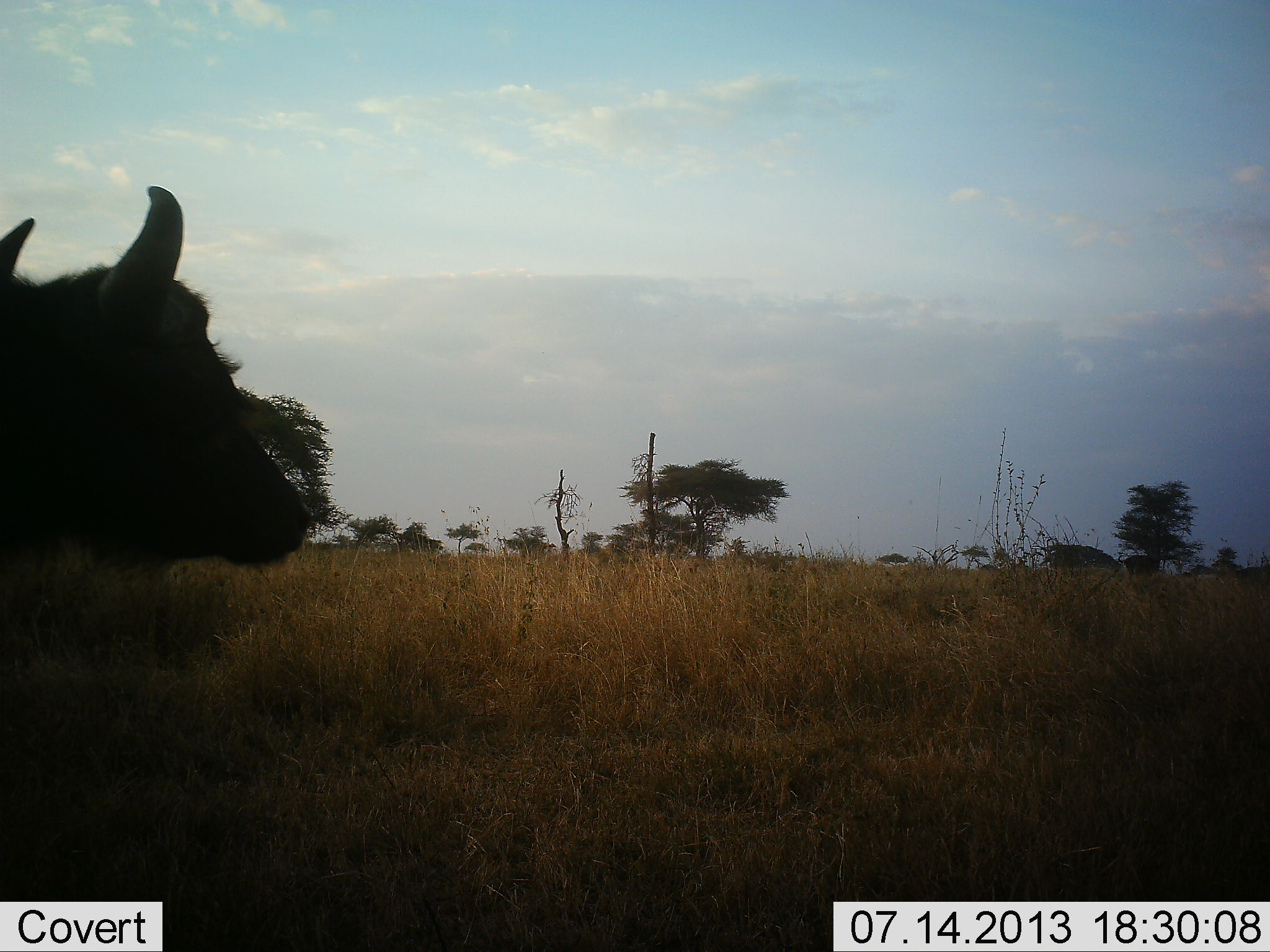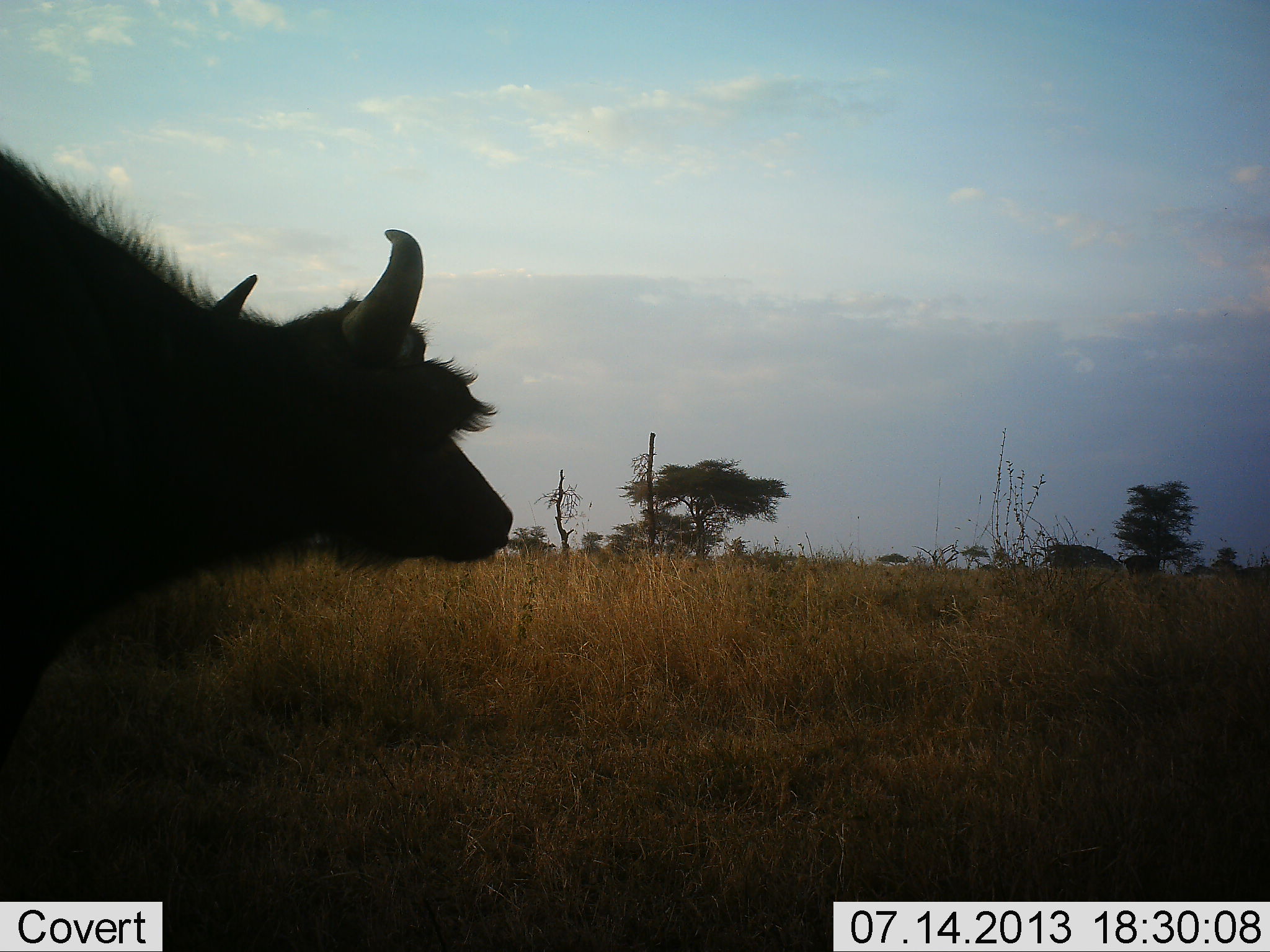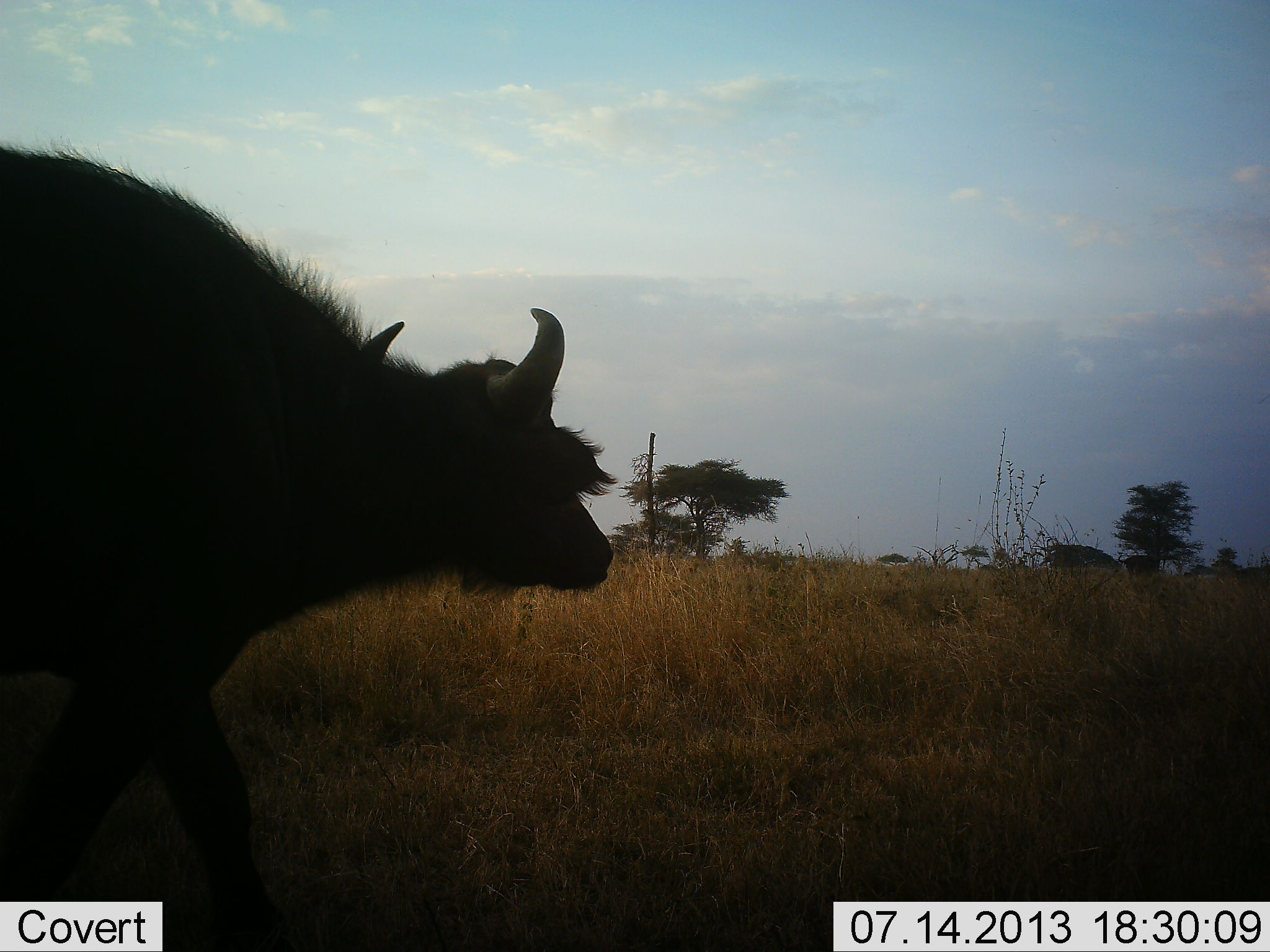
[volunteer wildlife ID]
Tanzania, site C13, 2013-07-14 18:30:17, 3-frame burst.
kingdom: Animalia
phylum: Chordata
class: Mammalia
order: Artiodactyla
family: Bovidae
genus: Syncerus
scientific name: Syncerus caffer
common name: cape buffalo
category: buffalo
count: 1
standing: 21%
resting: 0%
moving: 82%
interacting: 0%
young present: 3%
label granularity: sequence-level